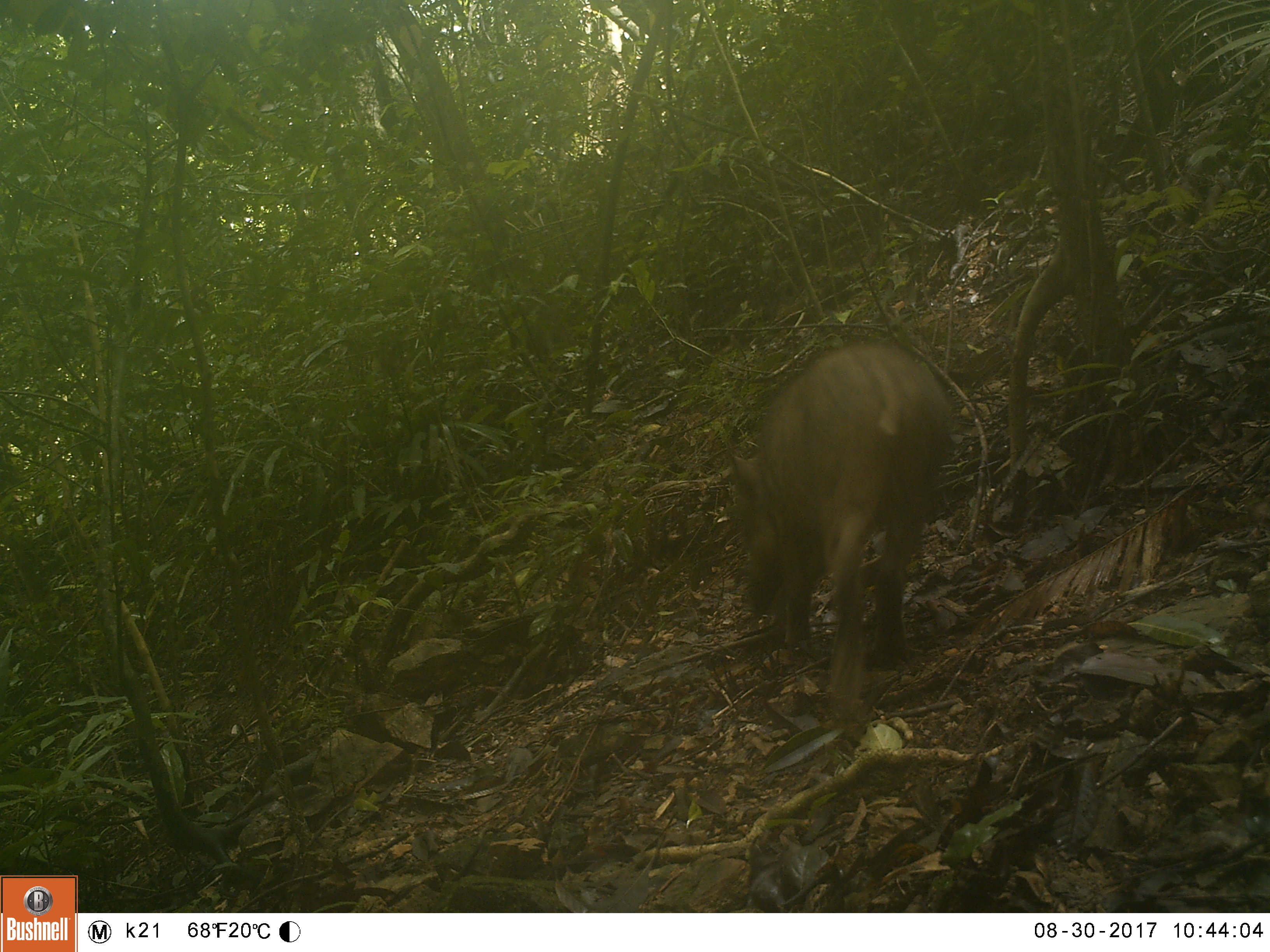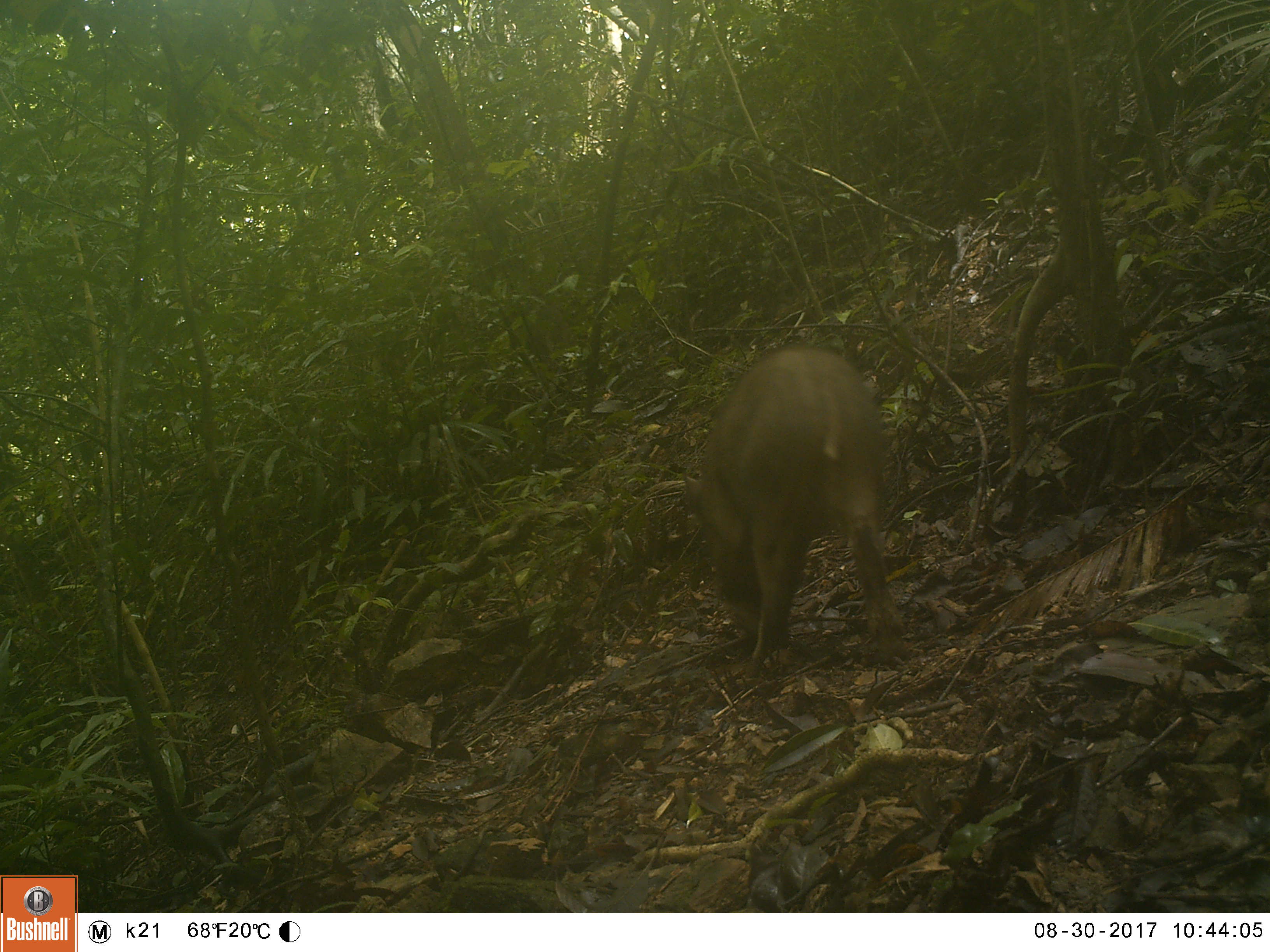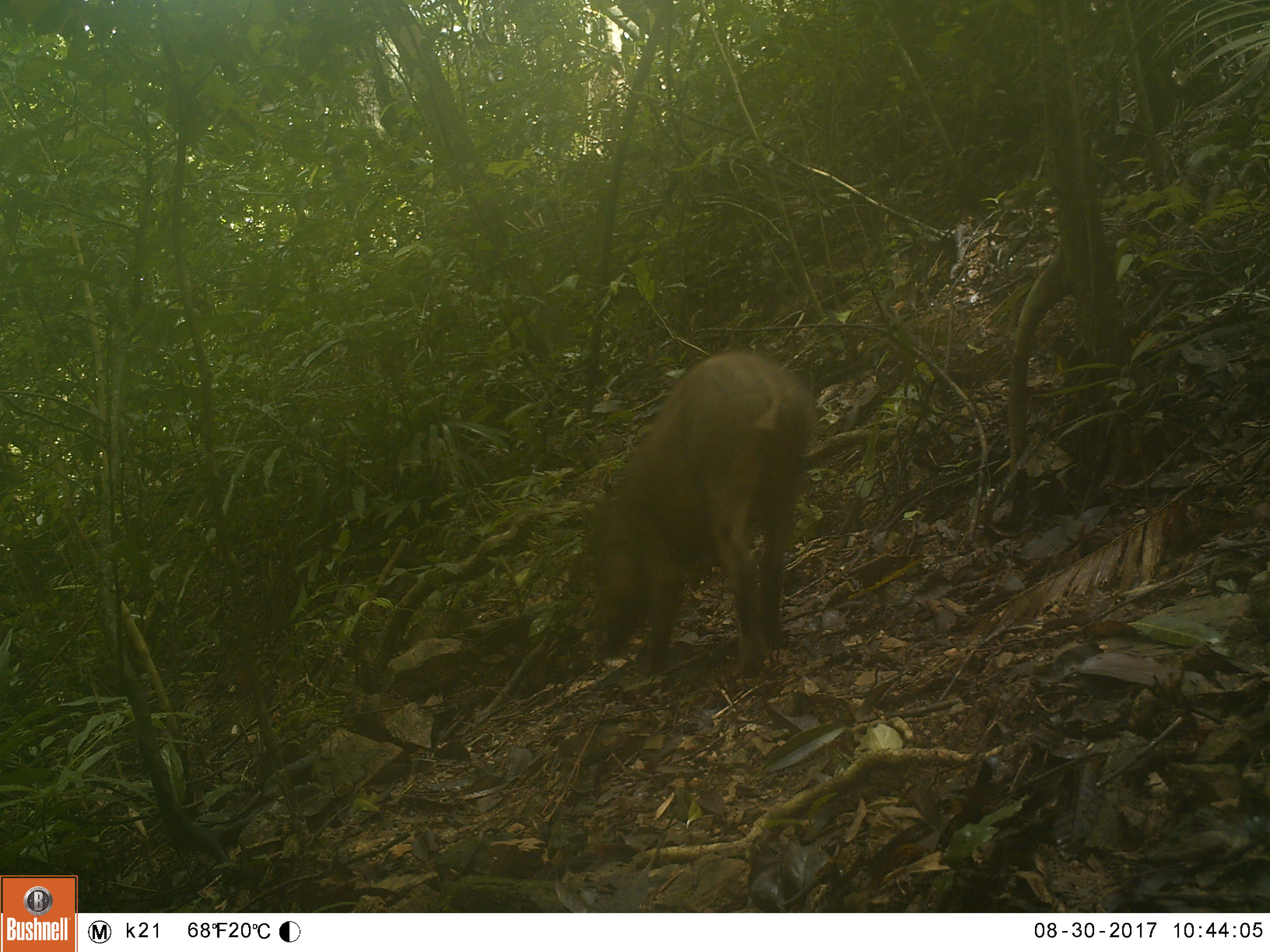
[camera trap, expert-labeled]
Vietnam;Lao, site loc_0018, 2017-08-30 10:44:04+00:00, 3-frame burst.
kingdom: Animalia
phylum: Chordata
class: Mammalia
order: Artiodactyla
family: Suidae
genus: Sus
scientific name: Sus scrofa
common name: eurasian wild pig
Eurasian wild pig (Sus scrofa). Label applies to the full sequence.